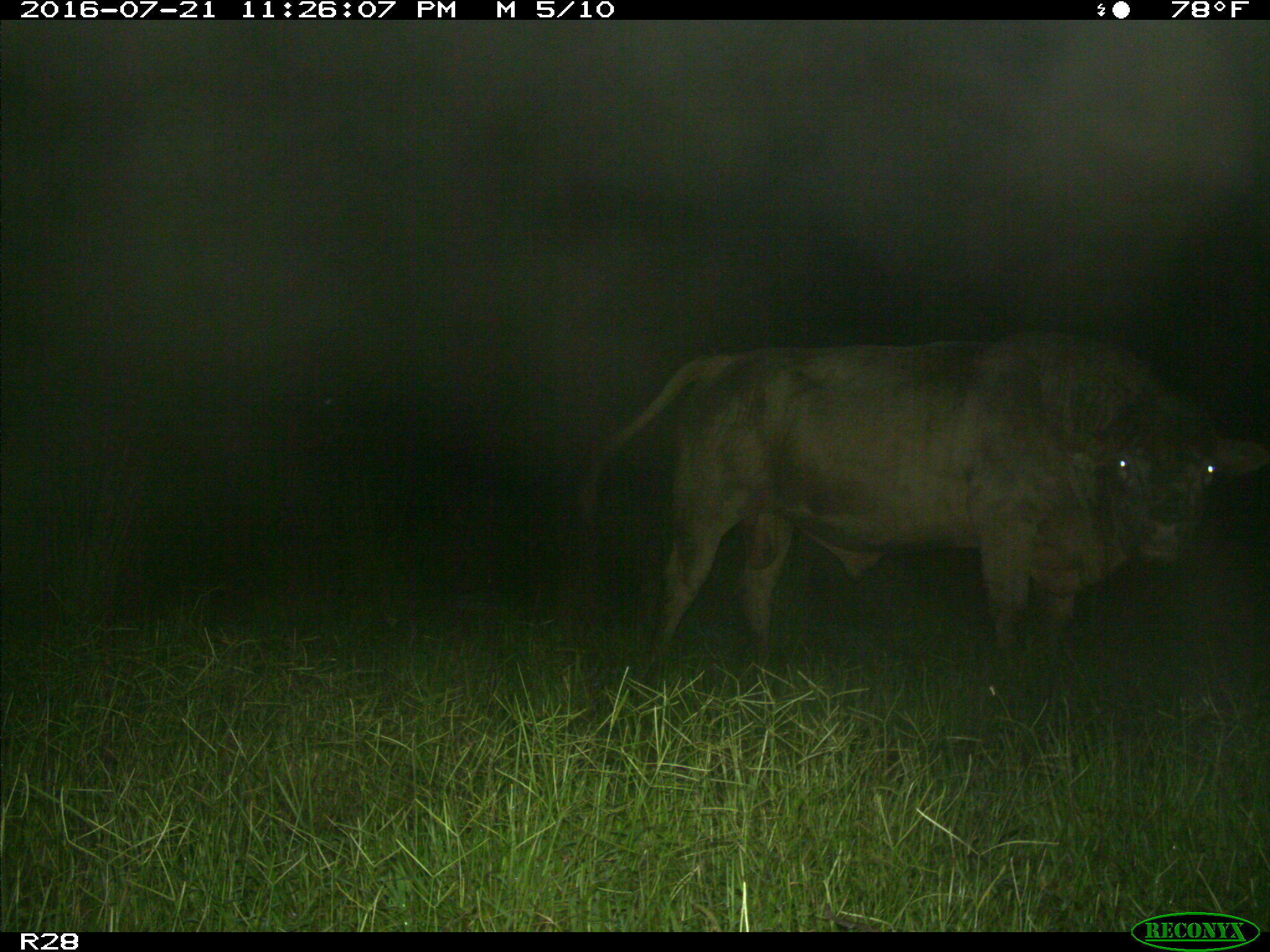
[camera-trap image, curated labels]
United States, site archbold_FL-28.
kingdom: Animalia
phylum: Chordata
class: Mammalia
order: Artiodactyla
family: Bovidae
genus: Bos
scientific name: Bos taurus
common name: domestic cow